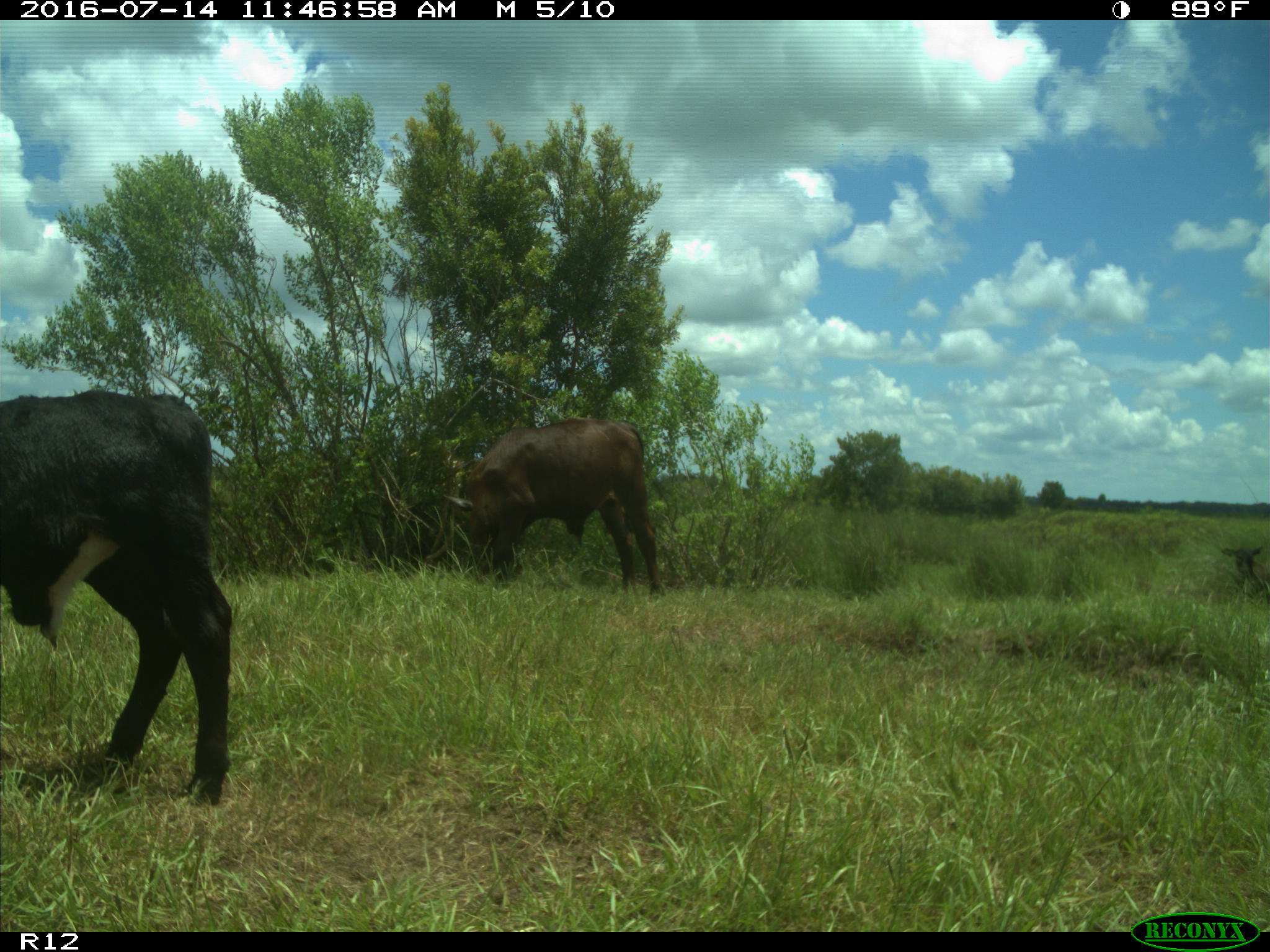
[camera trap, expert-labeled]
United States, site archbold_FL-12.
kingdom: Animalia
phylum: Chordata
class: Mammalia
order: Artiodactyla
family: Bovidae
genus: Bos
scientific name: Bos taurus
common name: domestic cow